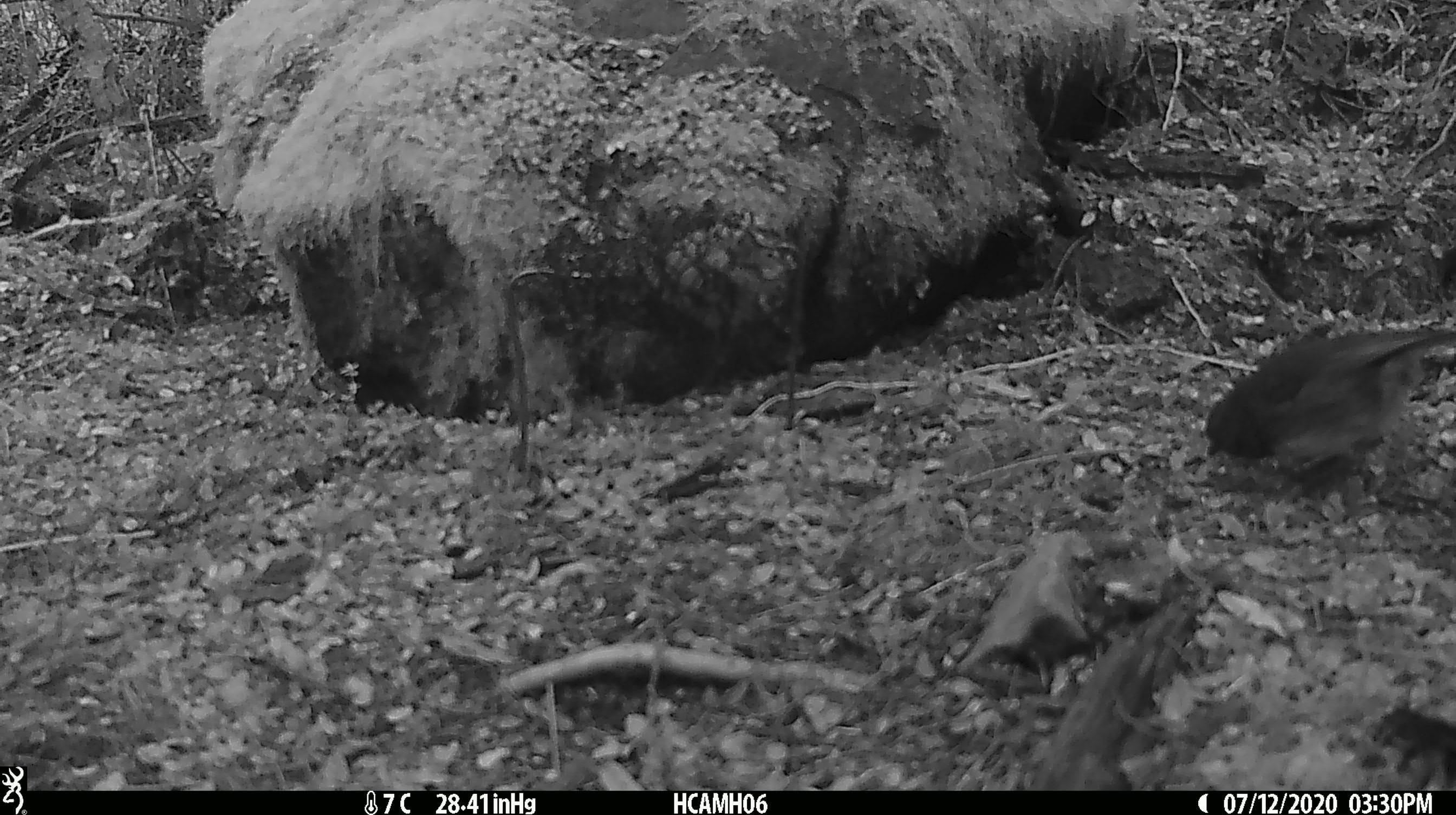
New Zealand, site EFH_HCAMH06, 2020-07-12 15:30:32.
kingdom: Animalia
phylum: Chordata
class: Aves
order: Passeriformes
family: Petroicidae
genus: Petroica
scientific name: Petroica australis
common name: new zealand robin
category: robin